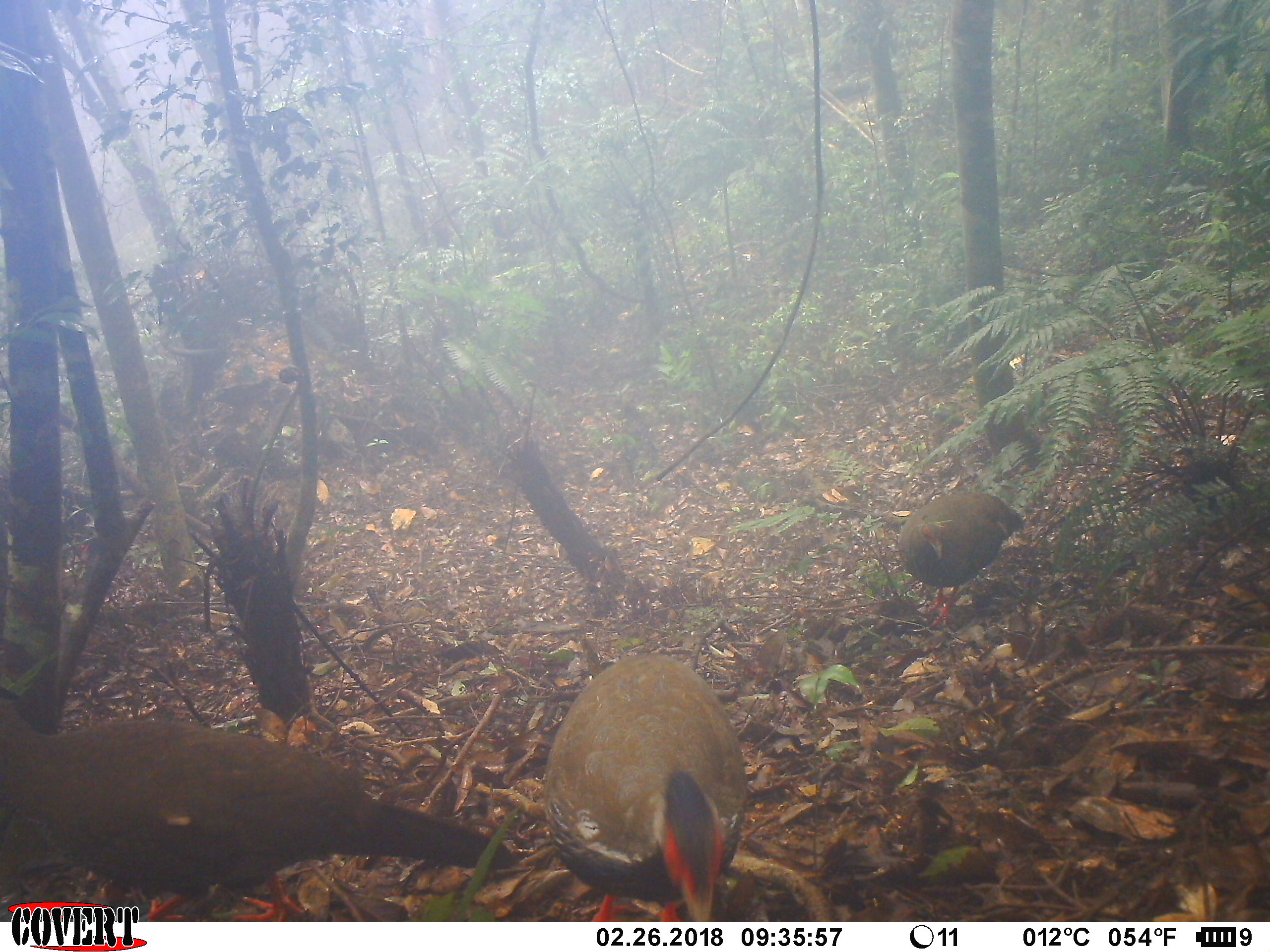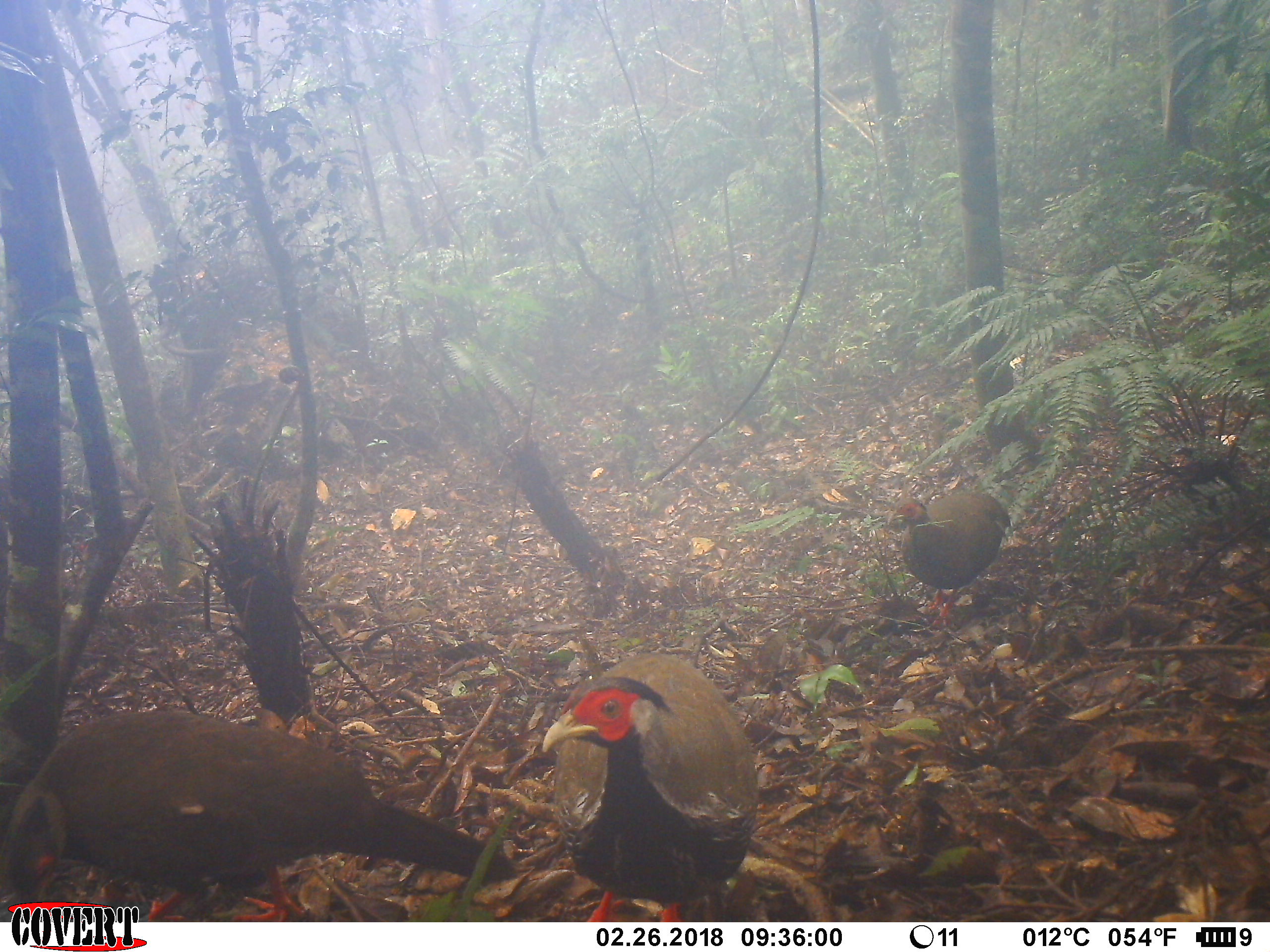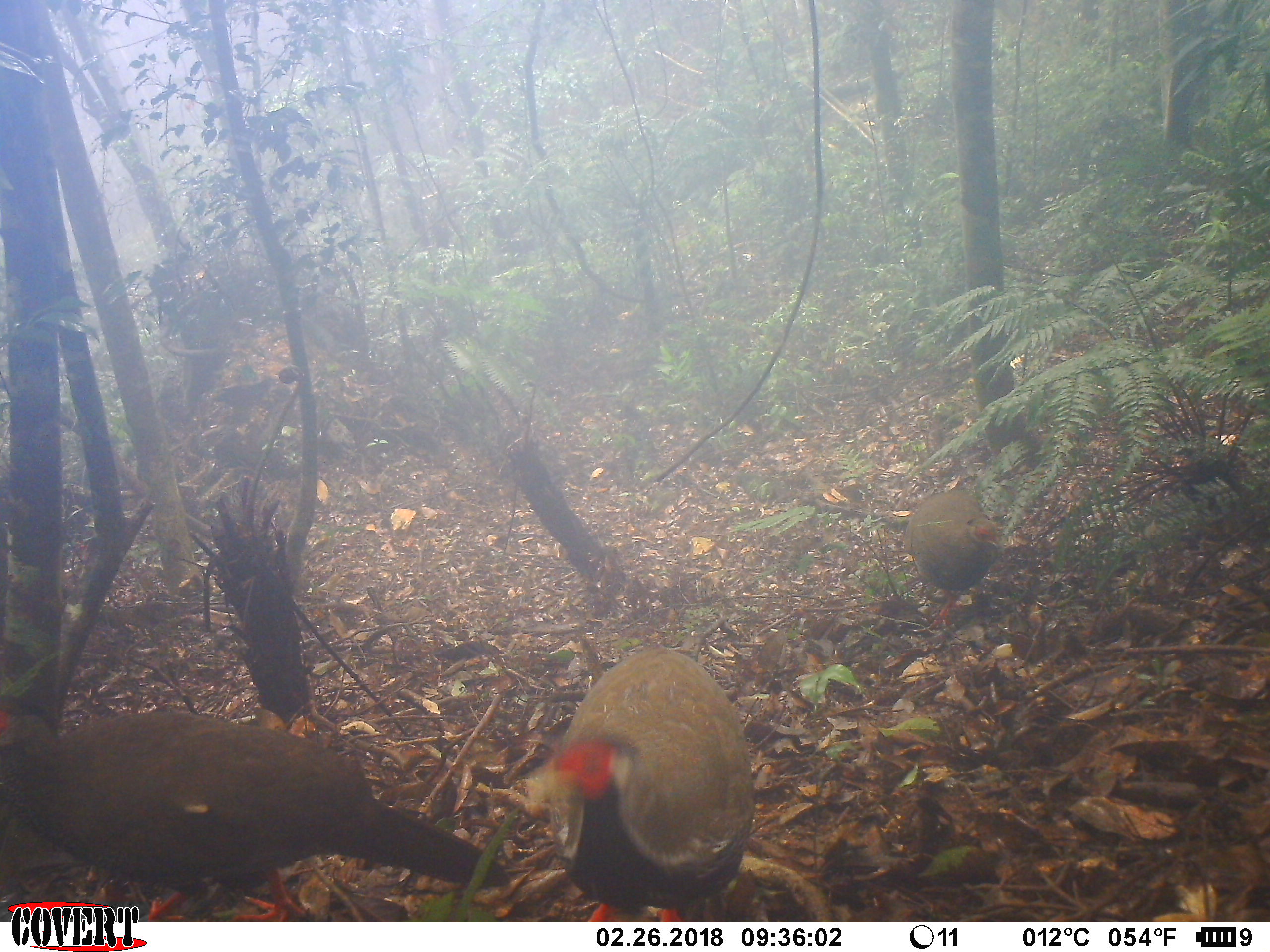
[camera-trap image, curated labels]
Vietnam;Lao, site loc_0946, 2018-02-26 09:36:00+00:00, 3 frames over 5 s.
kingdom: Animalia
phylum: Chordata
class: Aves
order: Galliformes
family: Phasianidae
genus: Lophura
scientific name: Lophura nycthemera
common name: silver pheasant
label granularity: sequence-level